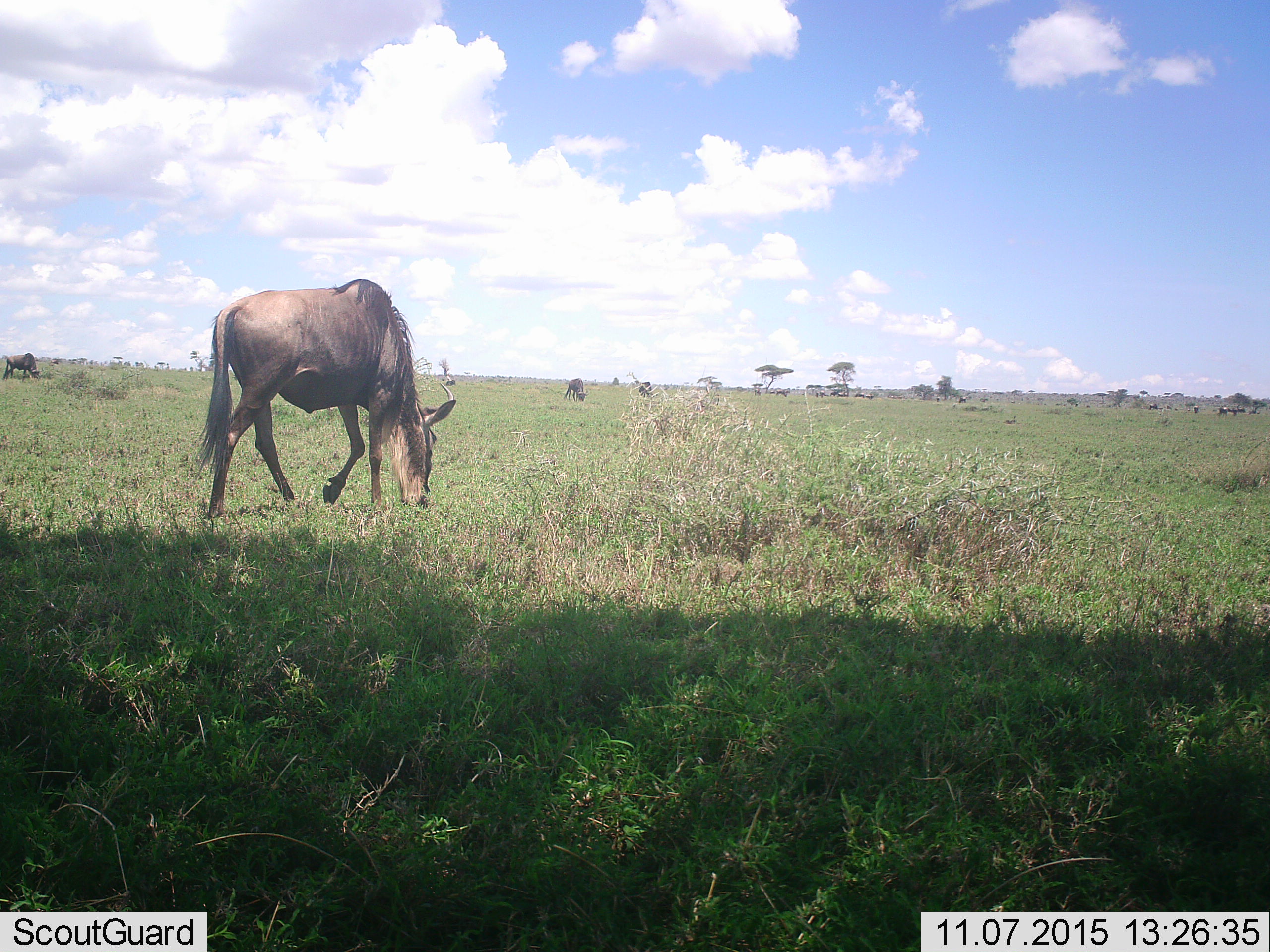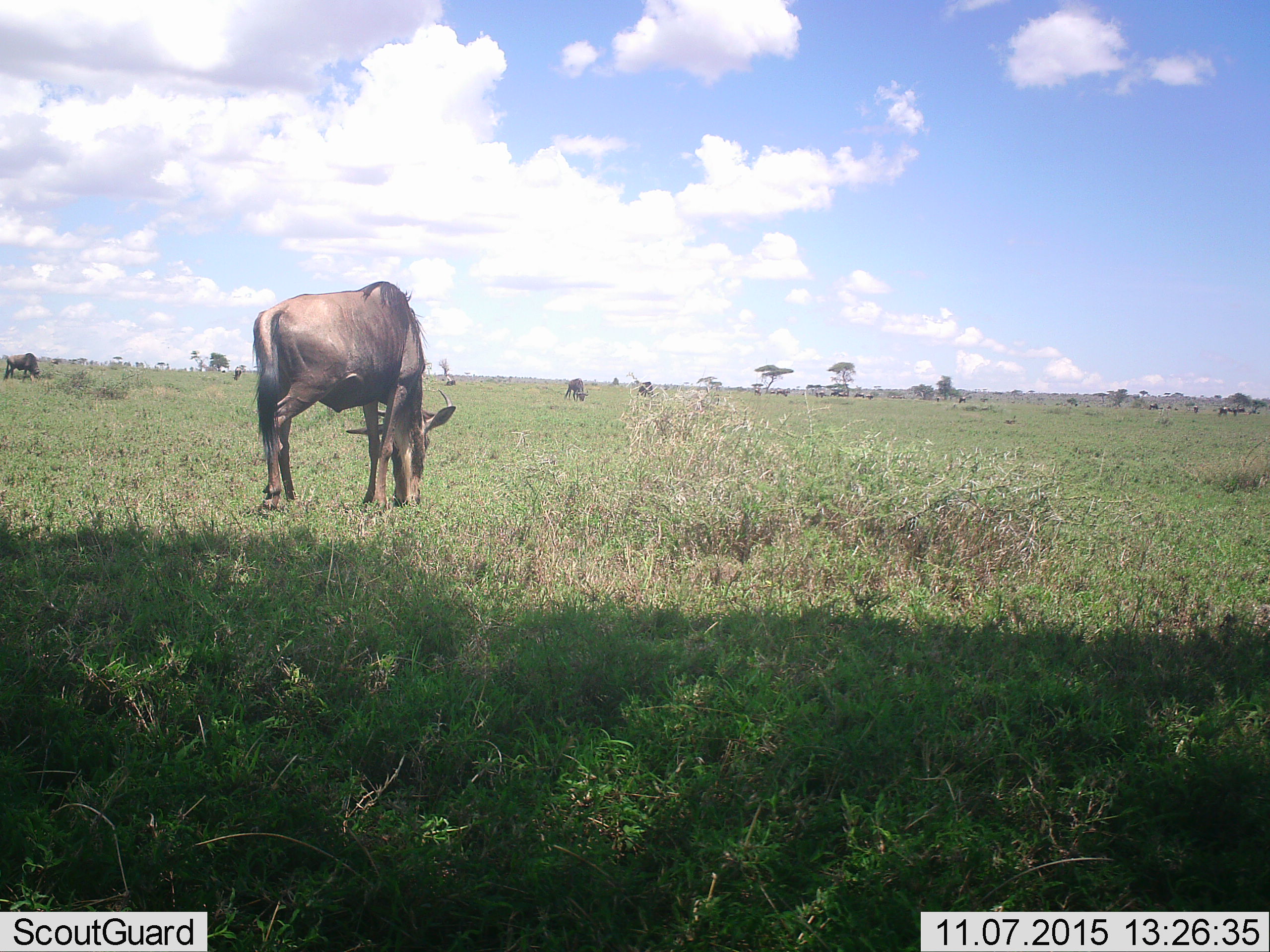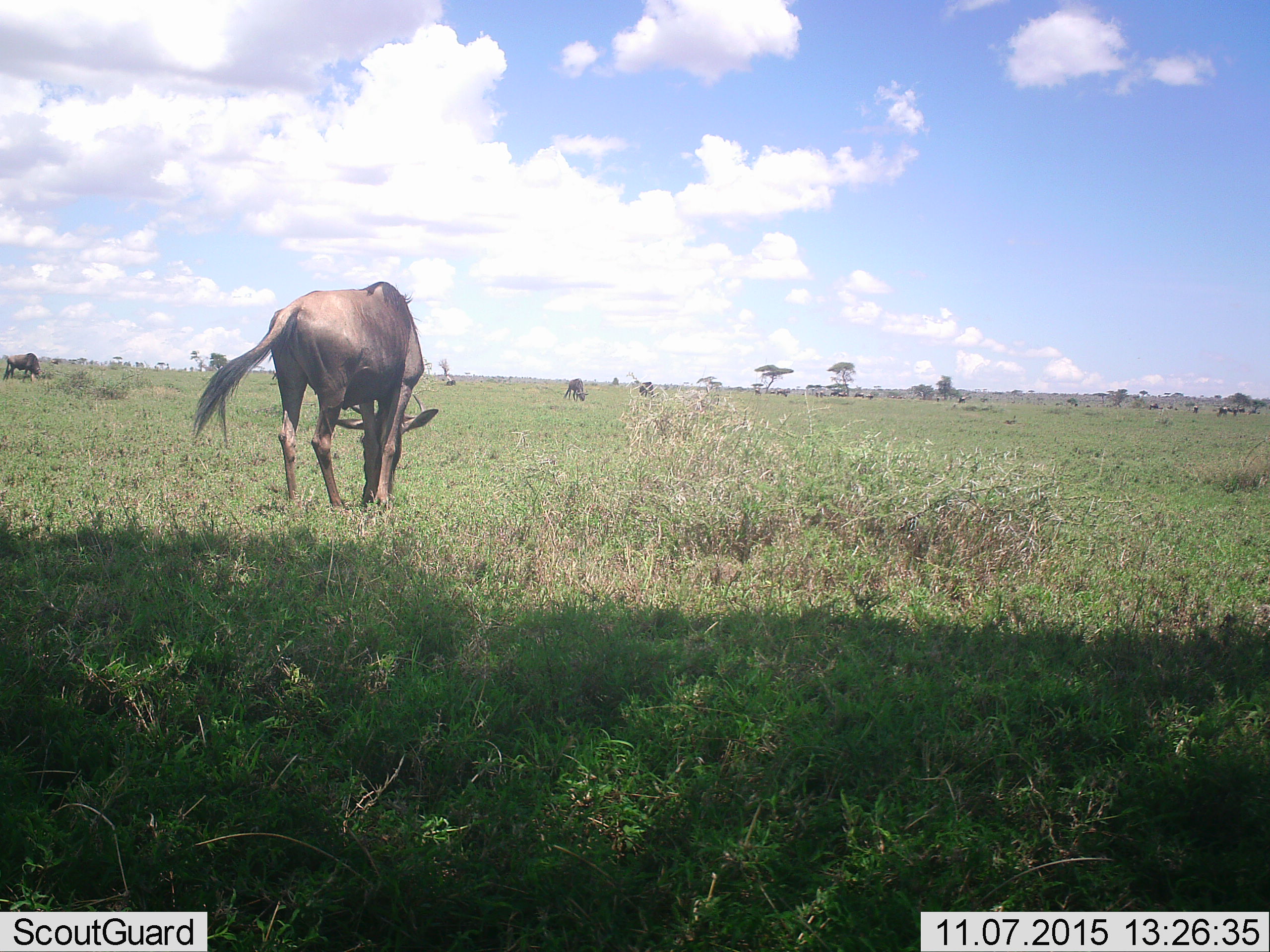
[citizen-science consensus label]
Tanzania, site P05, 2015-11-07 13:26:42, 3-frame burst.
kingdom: Animalia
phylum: Chordata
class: Mammalia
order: Artiodactyla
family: Bovidae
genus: Connochaetes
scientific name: Connochaetes taurinus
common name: blue wildebeest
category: wildebeest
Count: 11-50.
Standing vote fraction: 38%.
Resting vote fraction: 0%.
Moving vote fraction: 25%.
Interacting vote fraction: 12%.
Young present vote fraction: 0%.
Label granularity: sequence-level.